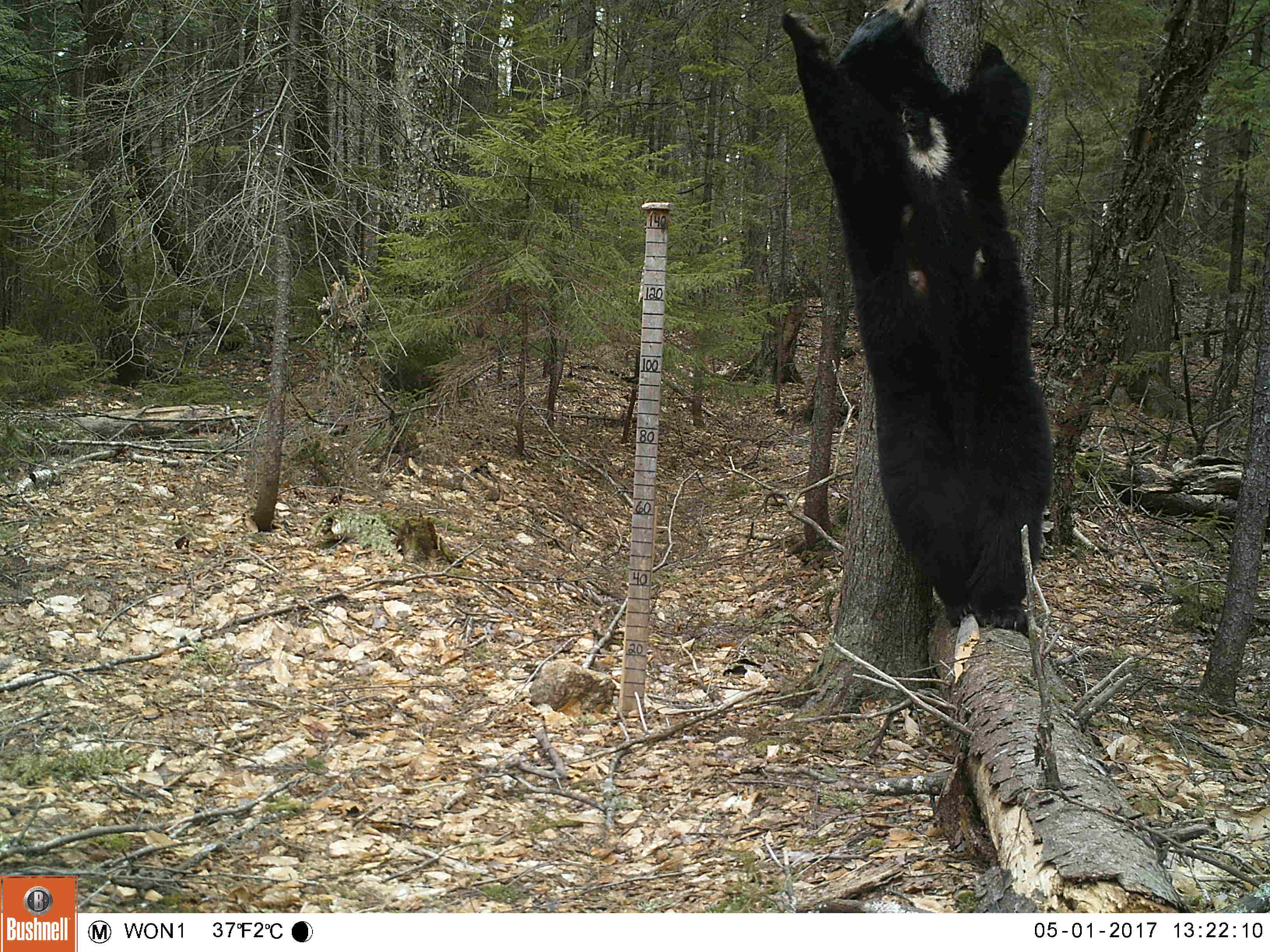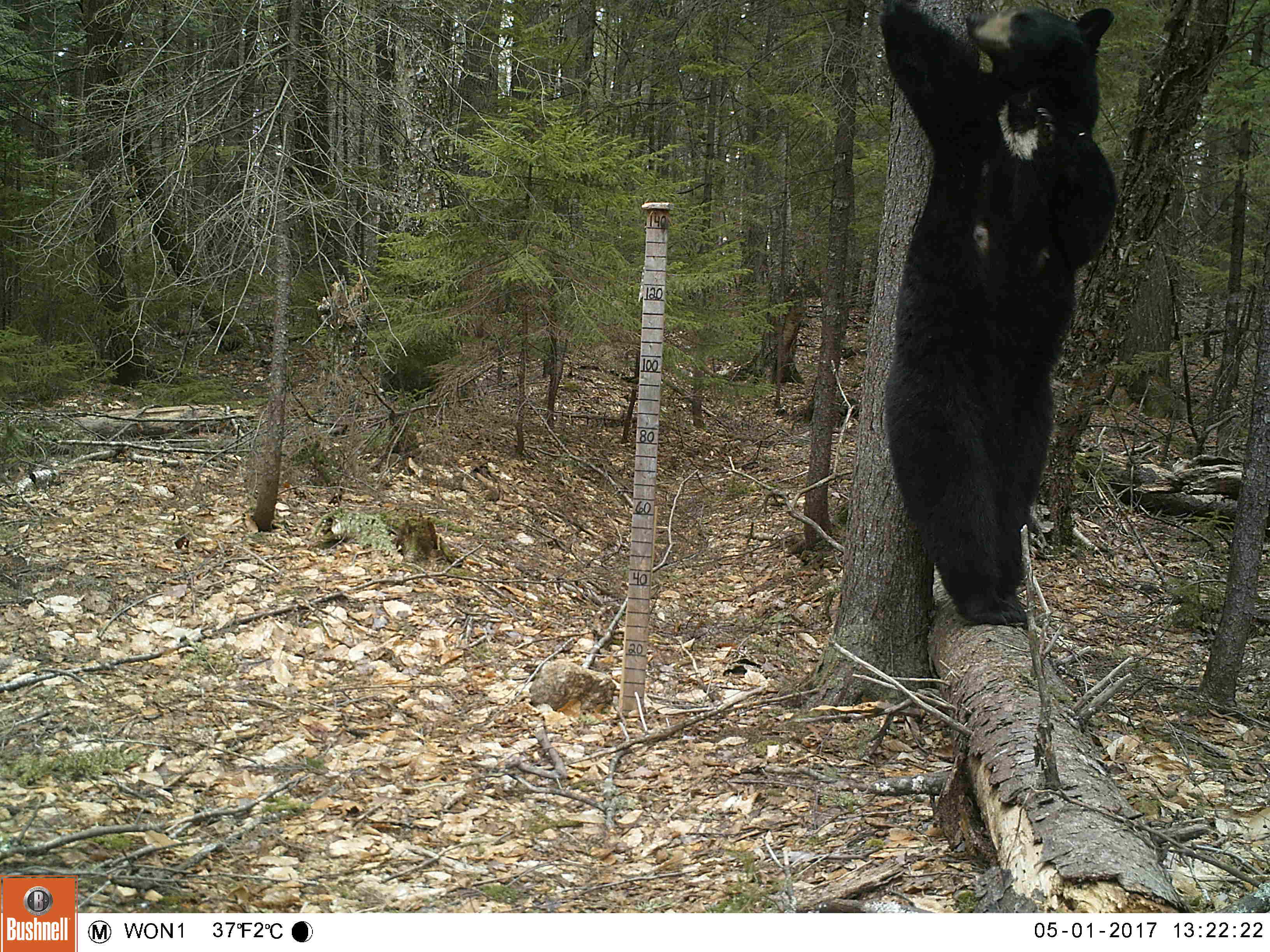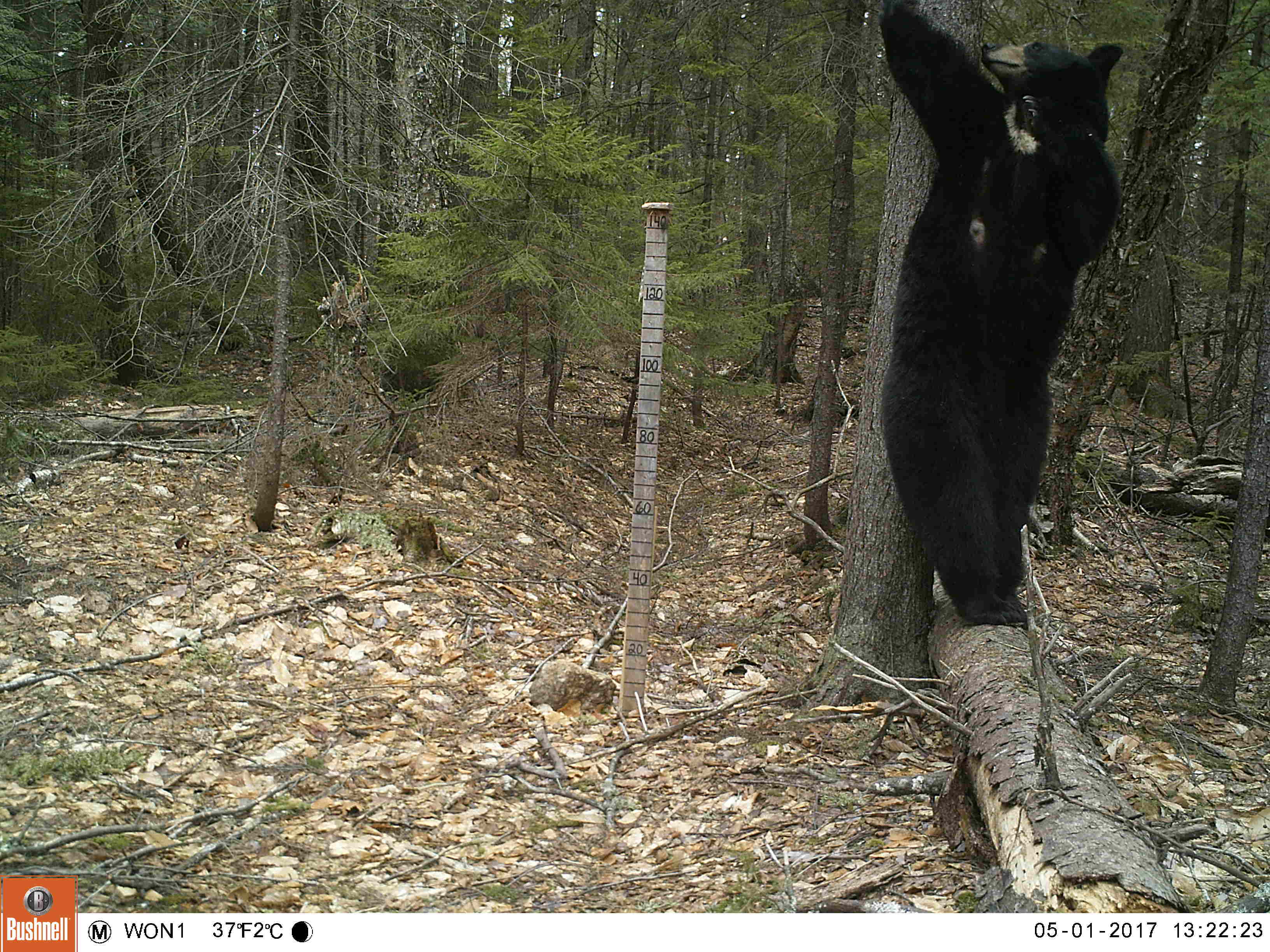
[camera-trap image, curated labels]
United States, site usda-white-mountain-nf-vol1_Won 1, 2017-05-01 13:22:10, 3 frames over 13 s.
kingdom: Animalia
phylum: Chordata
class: Mammalia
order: Carnivora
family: Ursidae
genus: Ursus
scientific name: Ursus americanus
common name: black bear